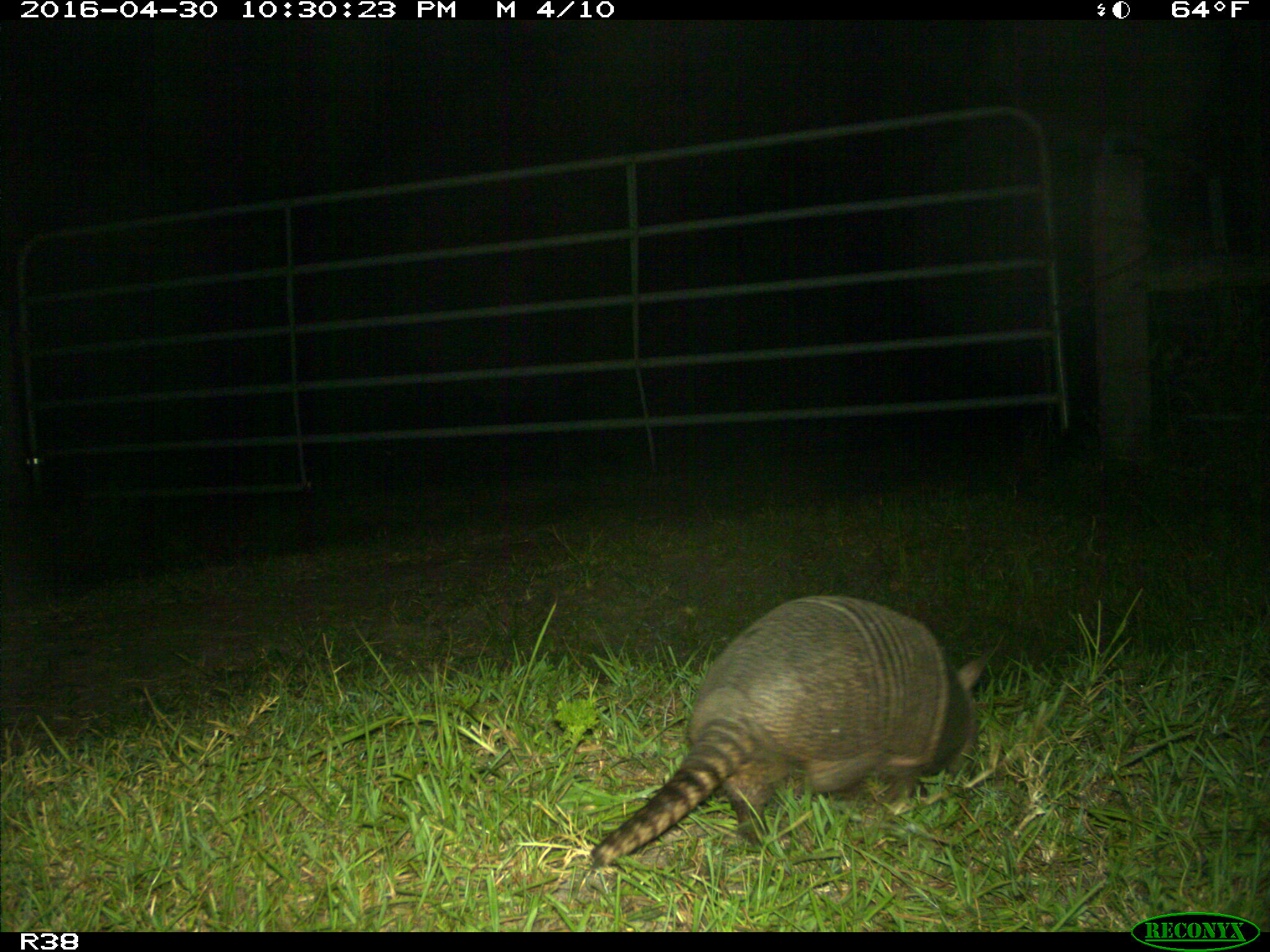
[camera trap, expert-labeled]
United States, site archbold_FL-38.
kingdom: Animalia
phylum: Chordata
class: Mammalia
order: Cingulata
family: Dasypodidae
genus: Dasypus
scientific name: Dasypus novemcinctus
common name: nine-banded armadillo